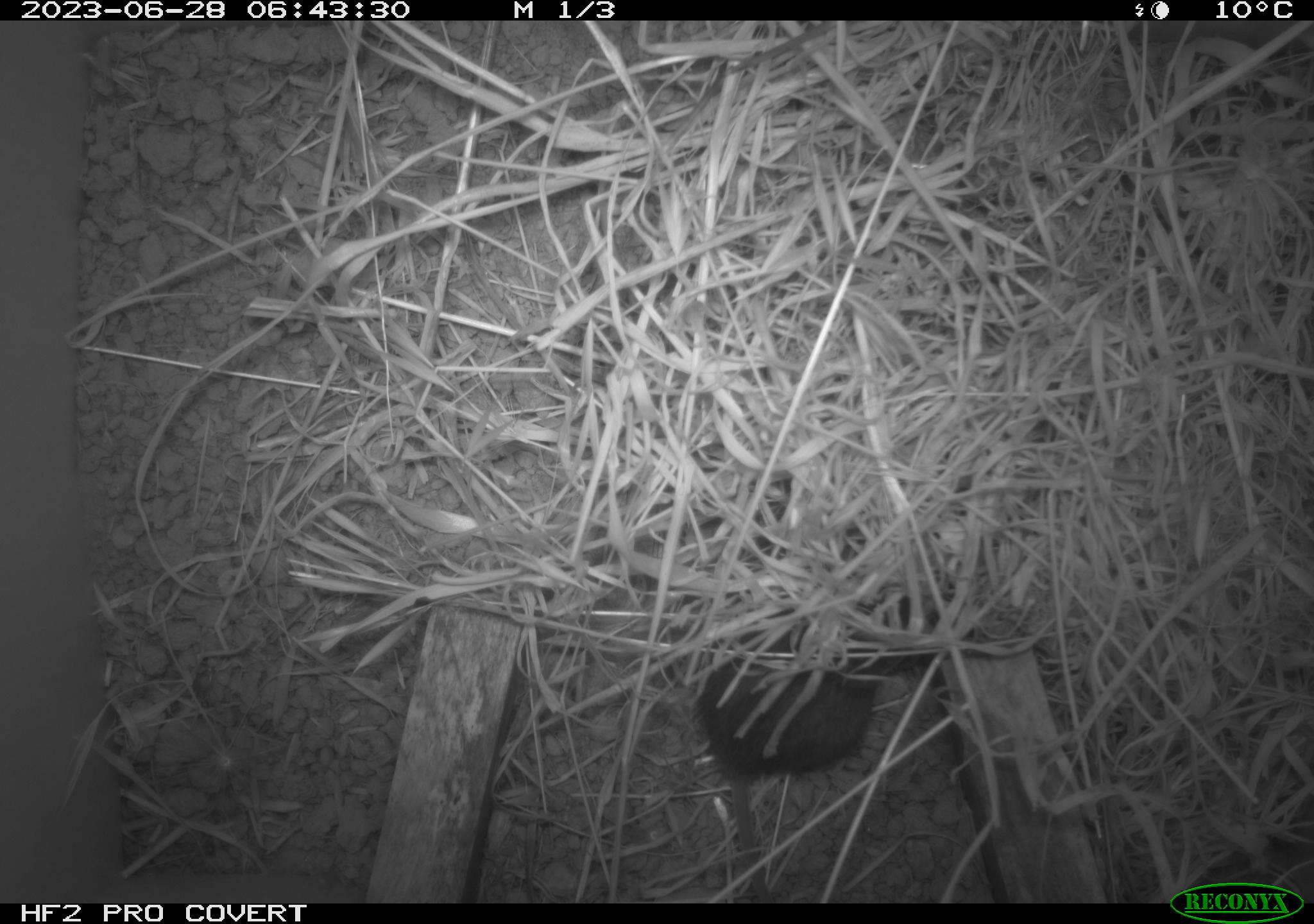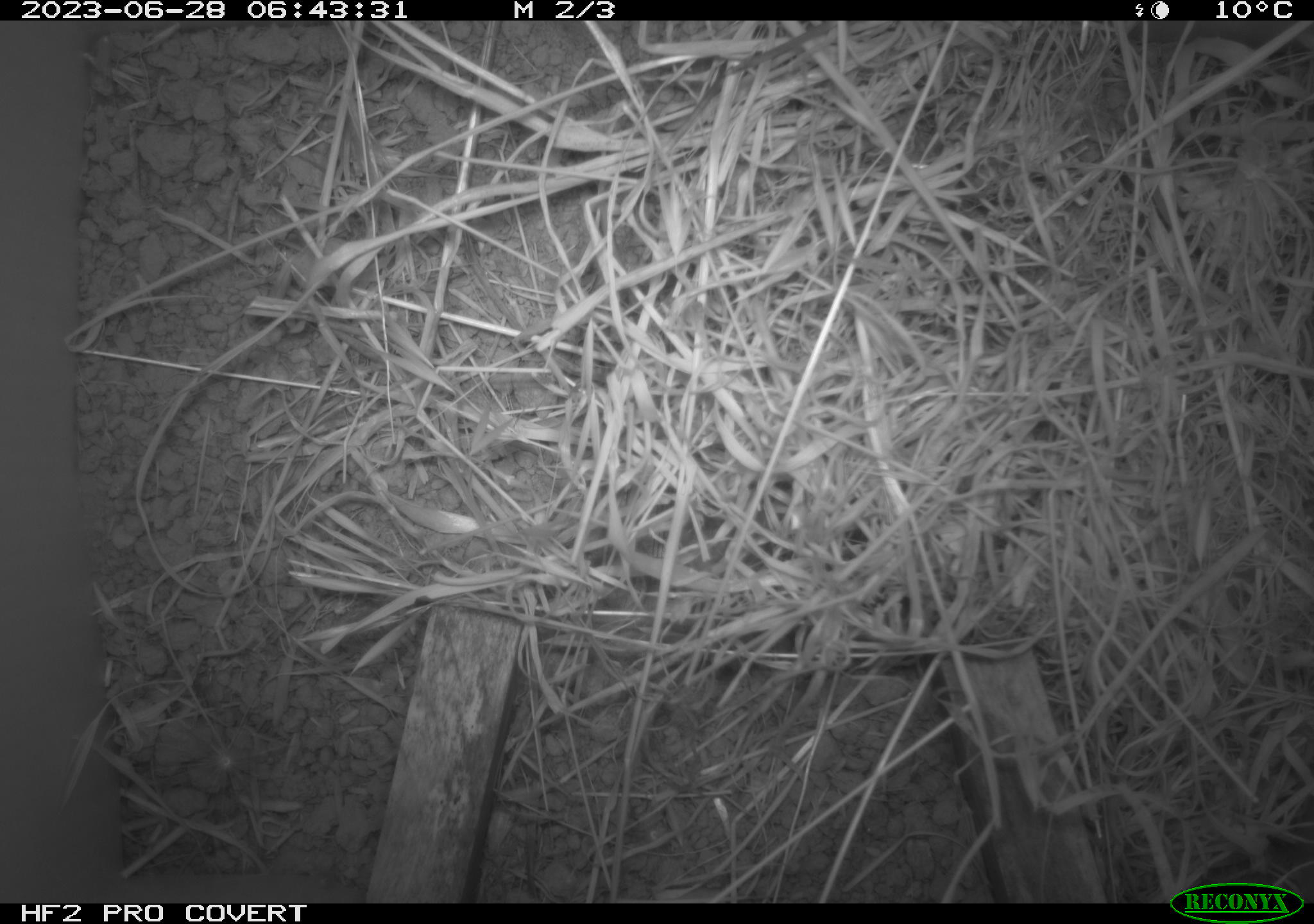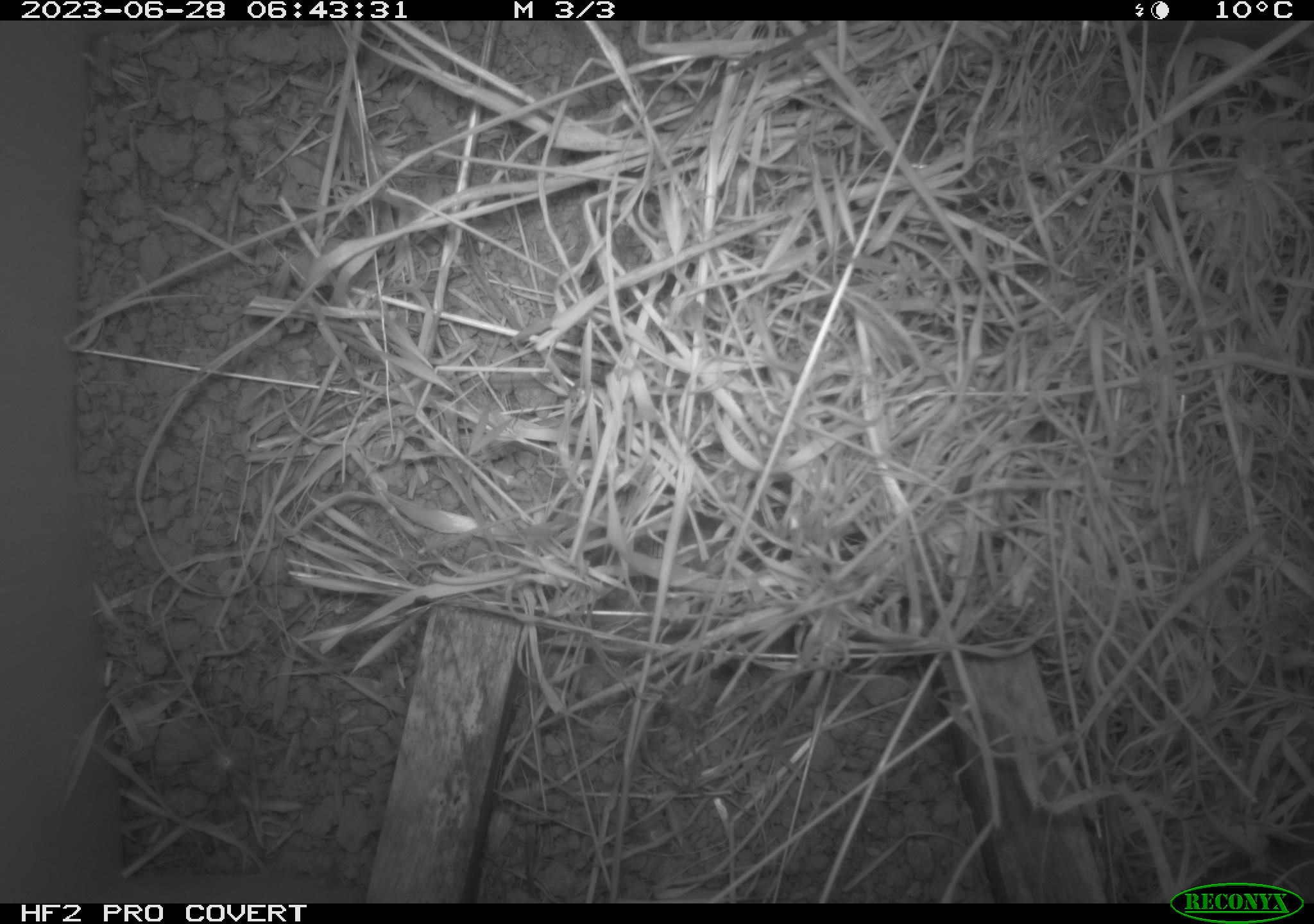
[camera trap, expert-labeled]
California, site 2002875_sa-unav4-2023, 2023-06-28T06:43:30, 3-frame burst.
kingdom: Animalia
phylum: Chordata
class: Mammalia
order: Rodentia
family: Cricetidae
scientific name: Arvicolinae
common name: voles, lemmings, and muskrats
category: arvicolinae subfamily